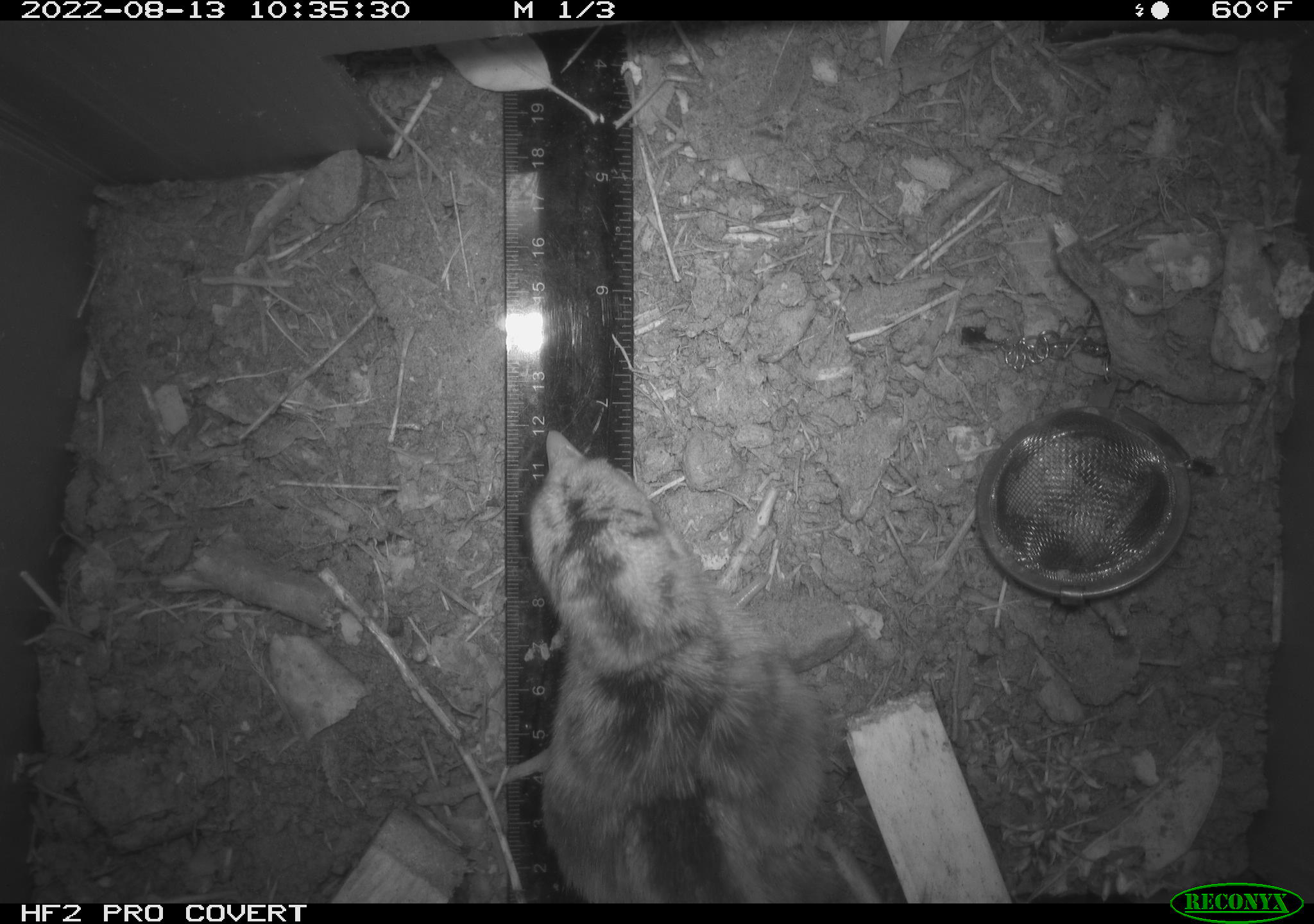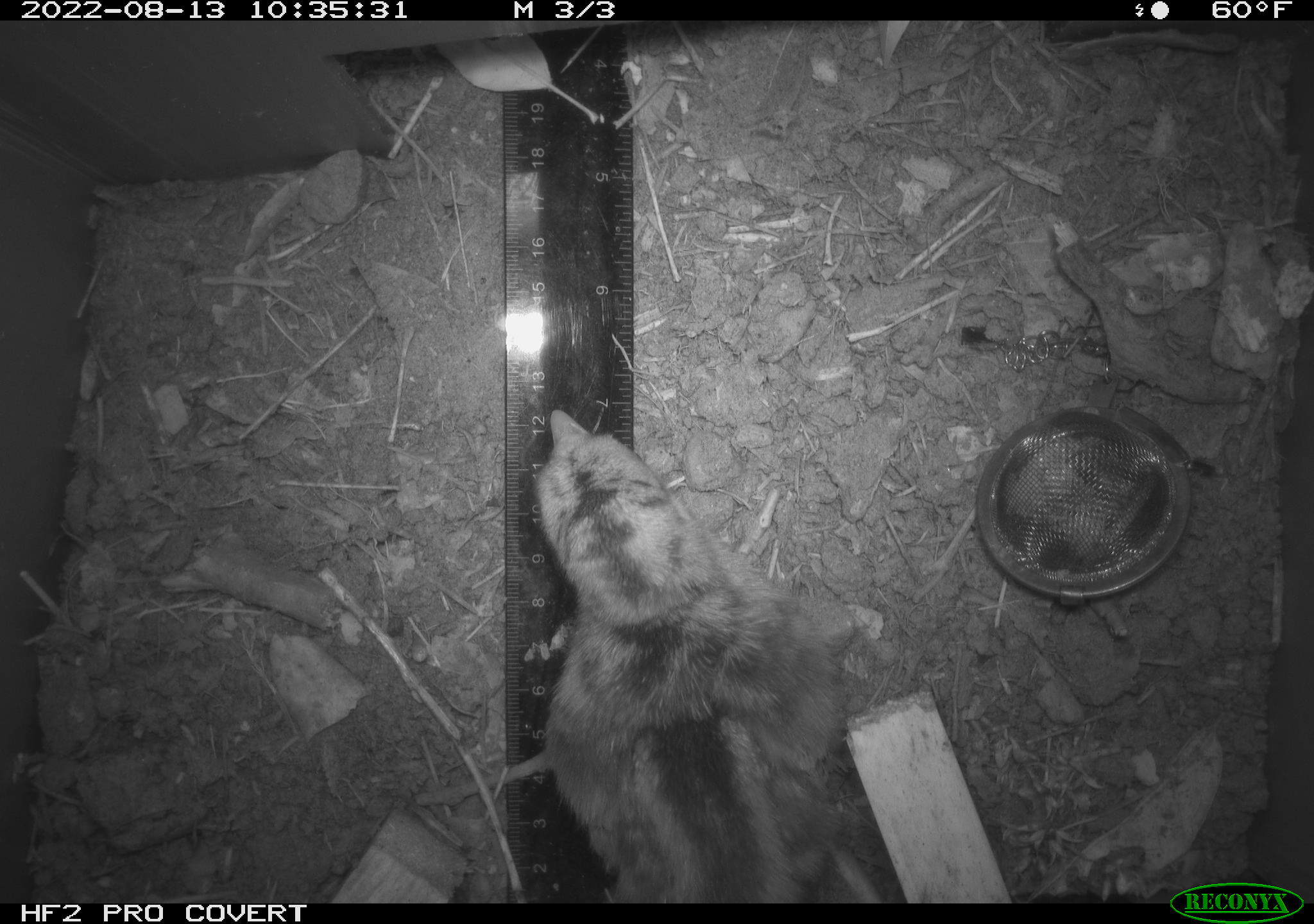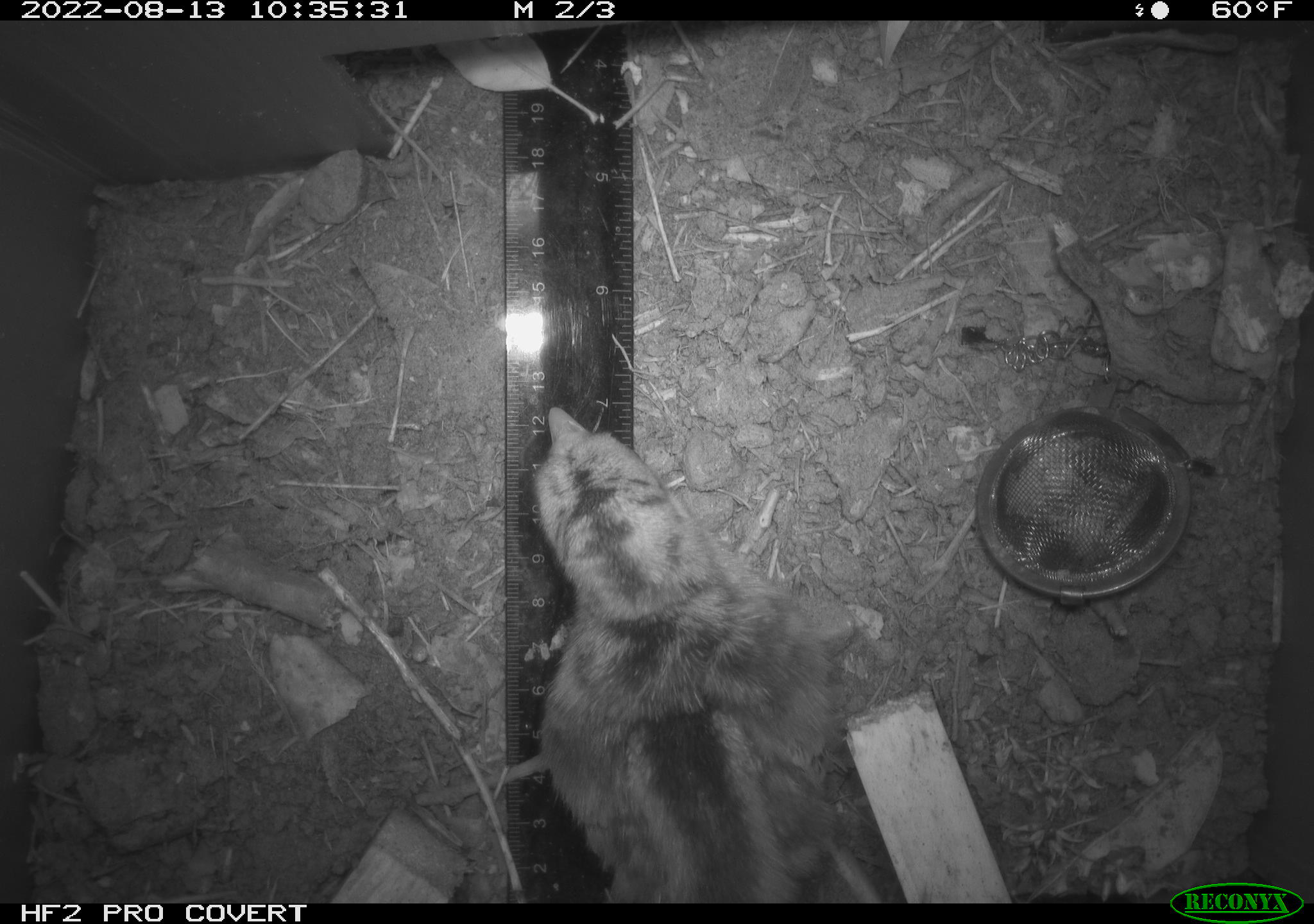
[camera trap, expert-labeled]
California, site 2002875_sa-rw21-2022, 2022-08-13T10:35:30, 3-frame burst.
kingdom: Animalia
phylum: Chordata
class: Aves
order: Galliformes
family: Odontophoridae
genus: Callipepla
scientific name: Callipepla californica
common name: california quail